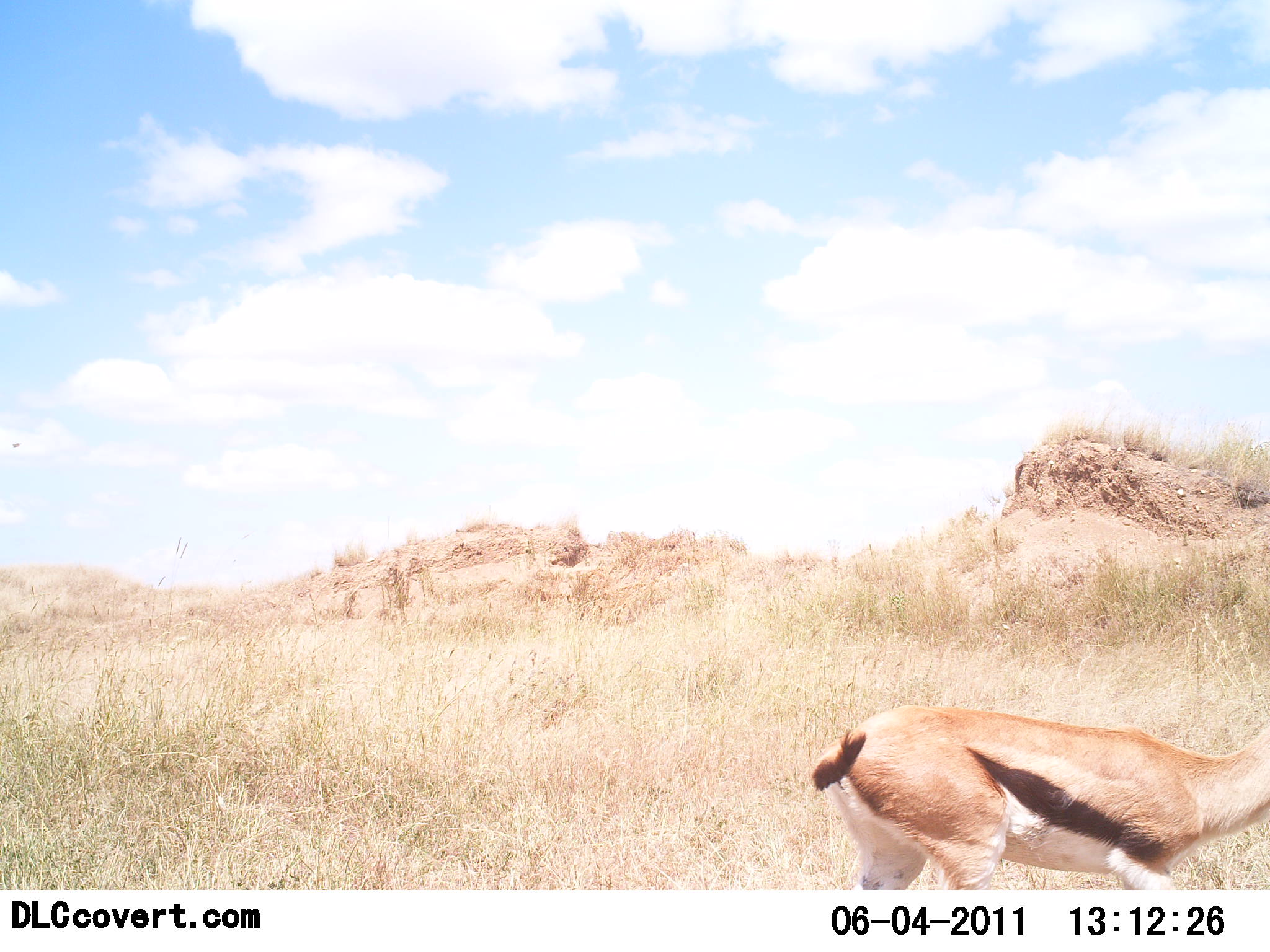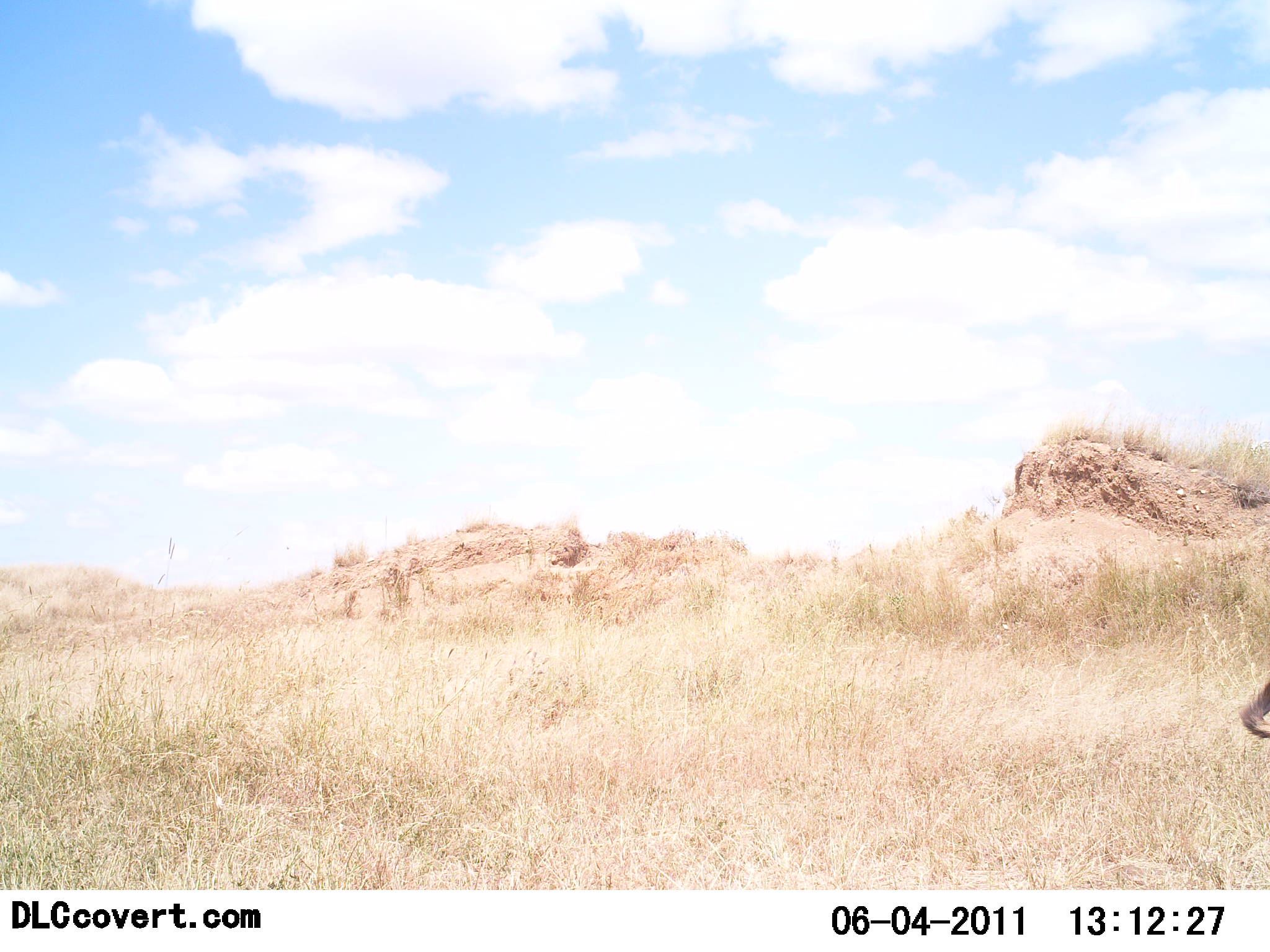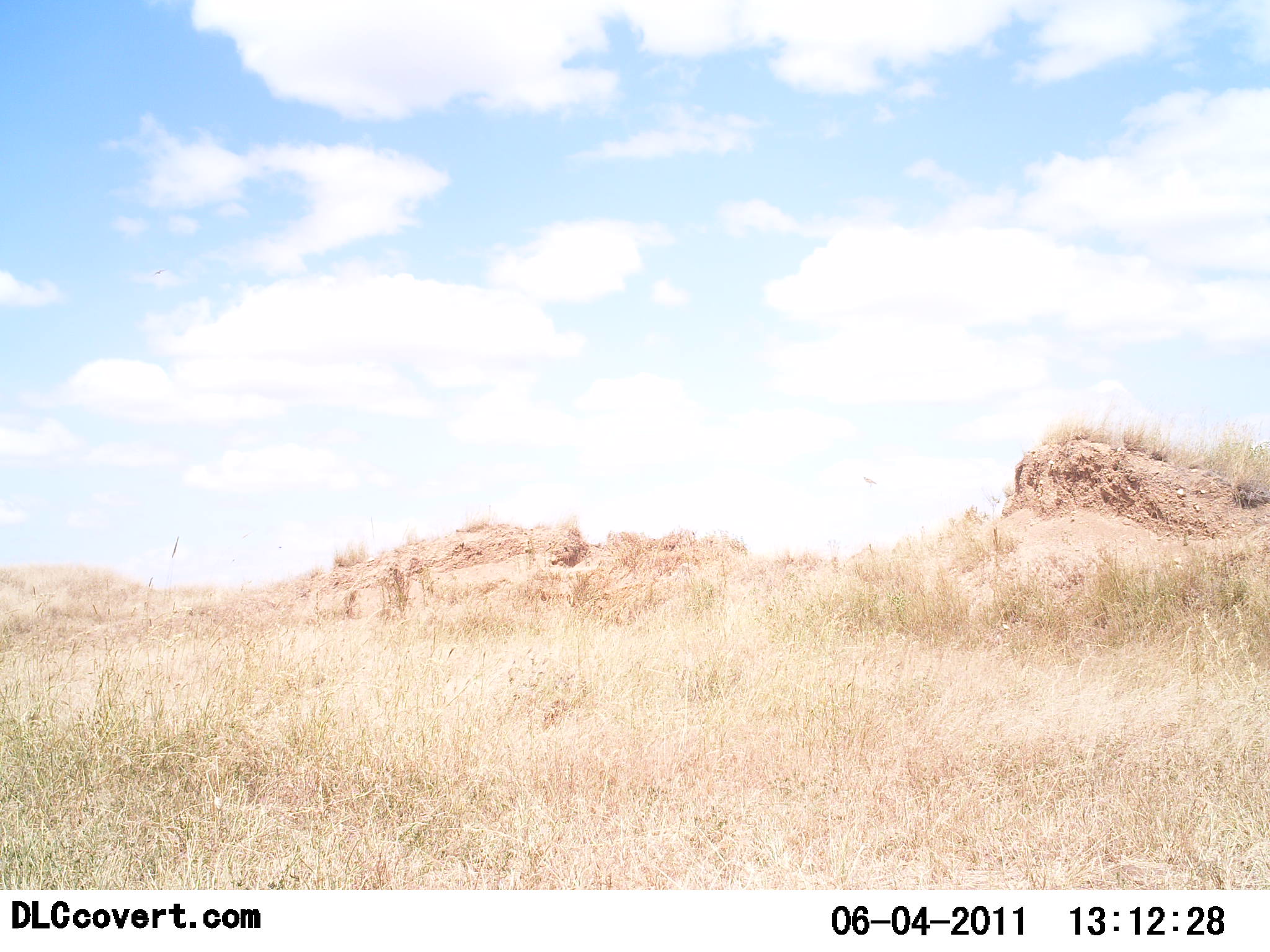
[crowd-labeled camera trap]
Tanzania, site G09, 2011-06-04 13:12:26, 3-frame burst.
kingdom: Animalia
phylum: Chordata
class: Mammalia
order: Artiodactyla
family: Bovidae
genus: Eudorcas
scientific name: Eudorcas thomsonii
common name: thomson's gazelle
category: gazellethomsons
Gazellethomsons (thomson's gazelle) (Eudorcas thomsonii), count 1. Behavior (volunteer vote fractions): standing 0%, resting 0%, moving 100%, interacting 0%. Young present (vote fraction): 0%. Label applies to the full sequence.